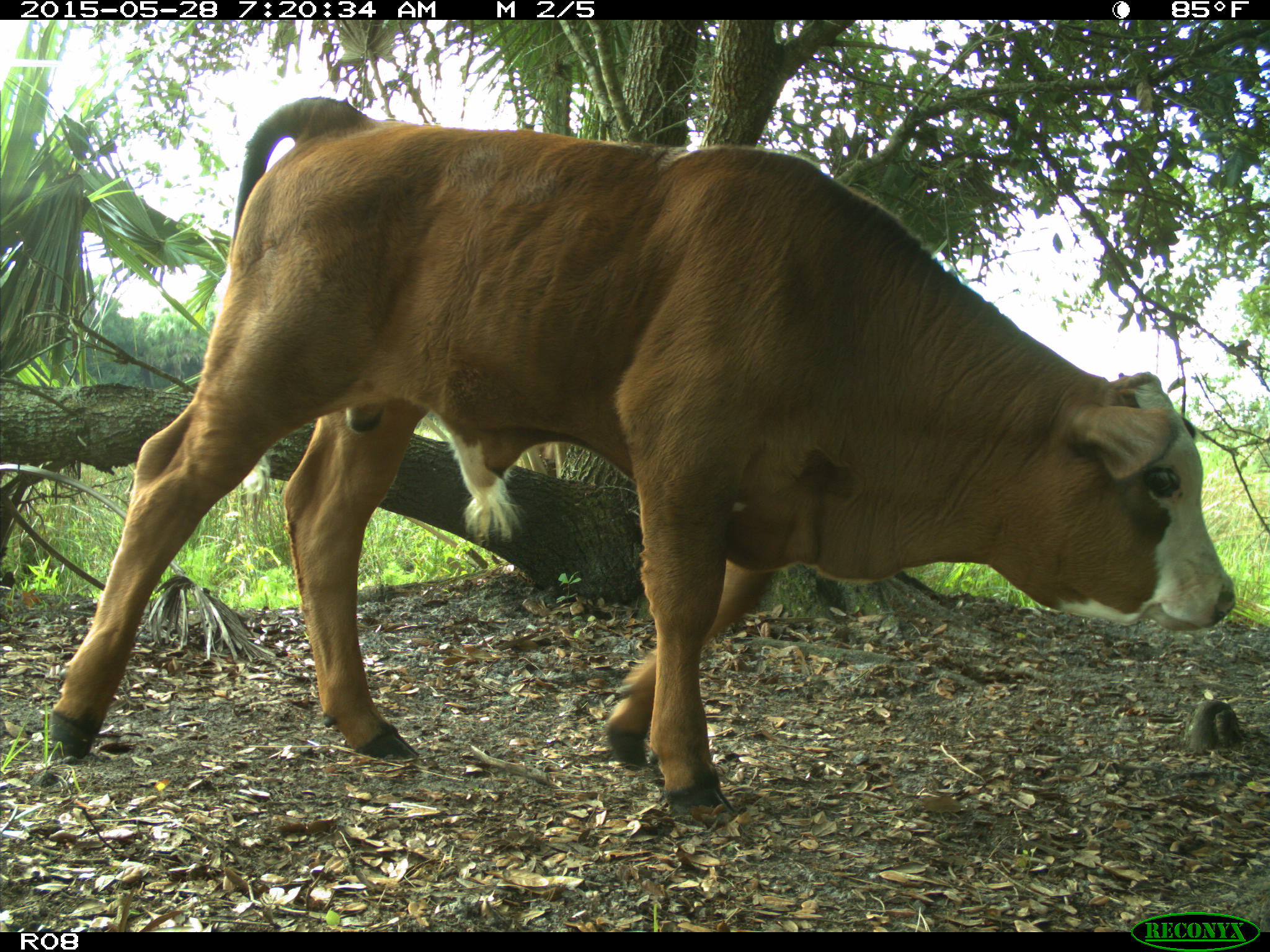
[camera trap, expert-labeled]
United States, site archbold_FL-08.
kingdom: Animalia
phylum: Chordata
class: Mammalia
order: Artiodactyla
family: Bovidae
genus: Bos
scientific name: Bos taurus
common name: domestic cow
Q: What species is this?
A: Bos taurus (domestic cow).